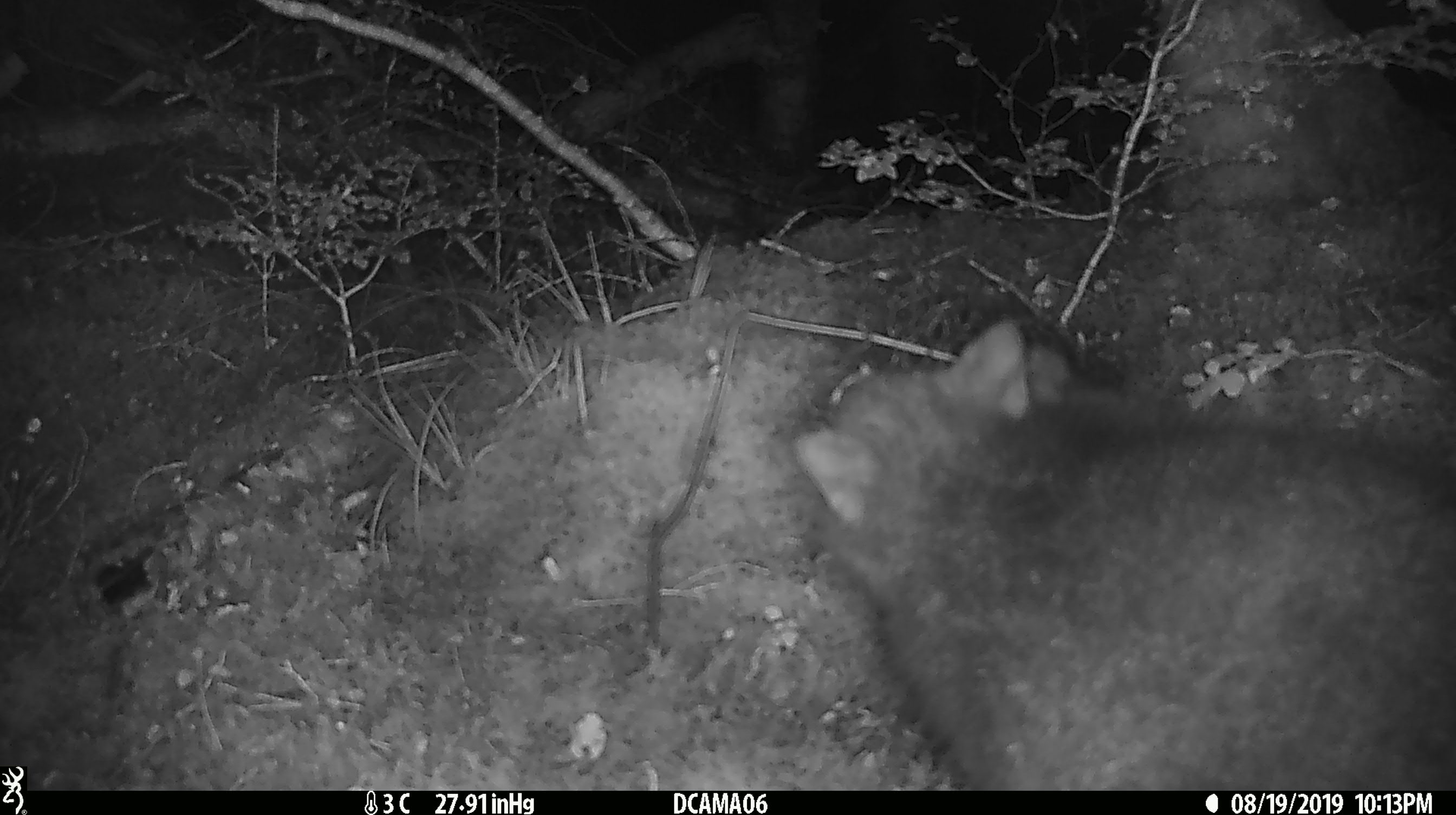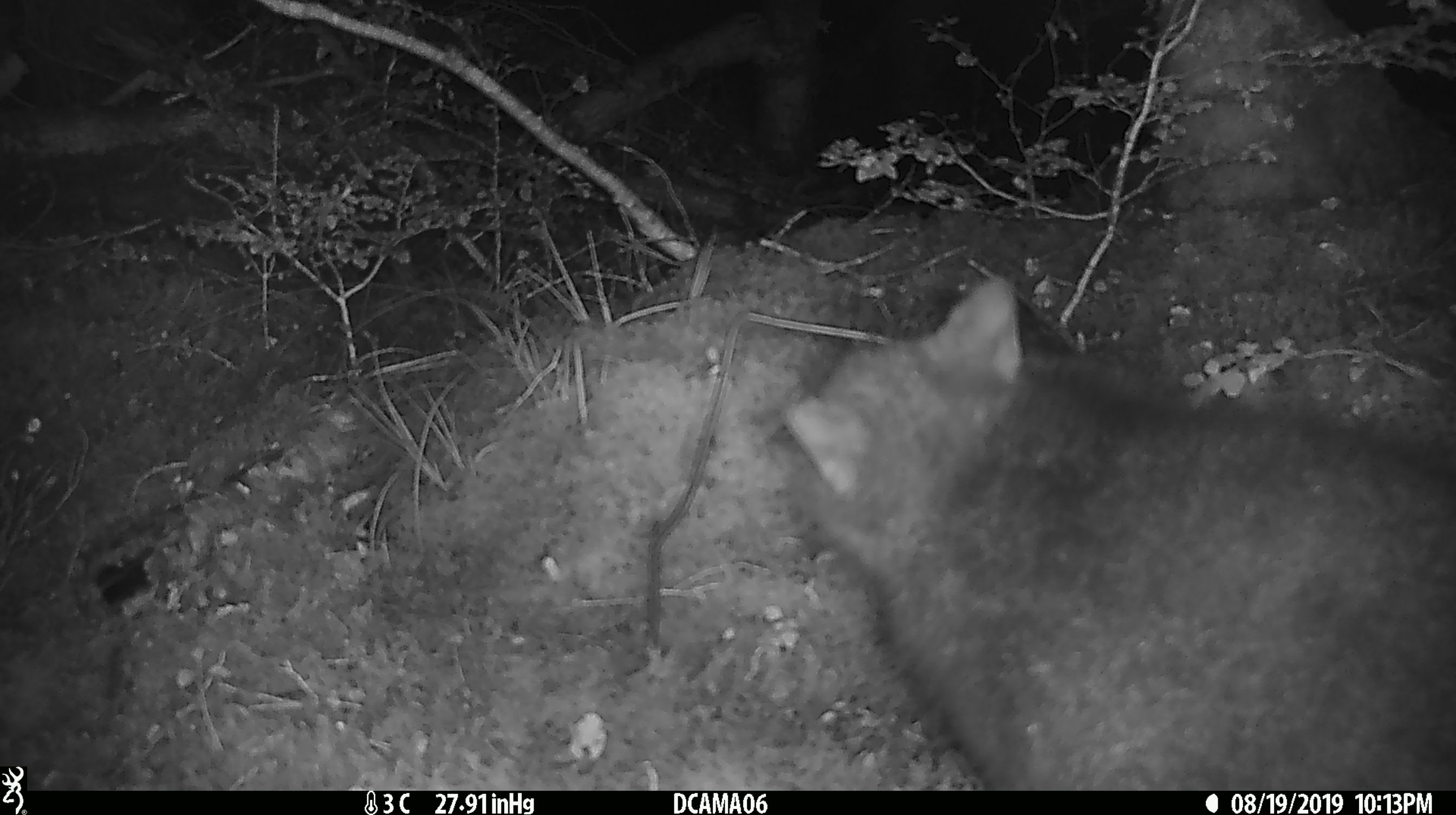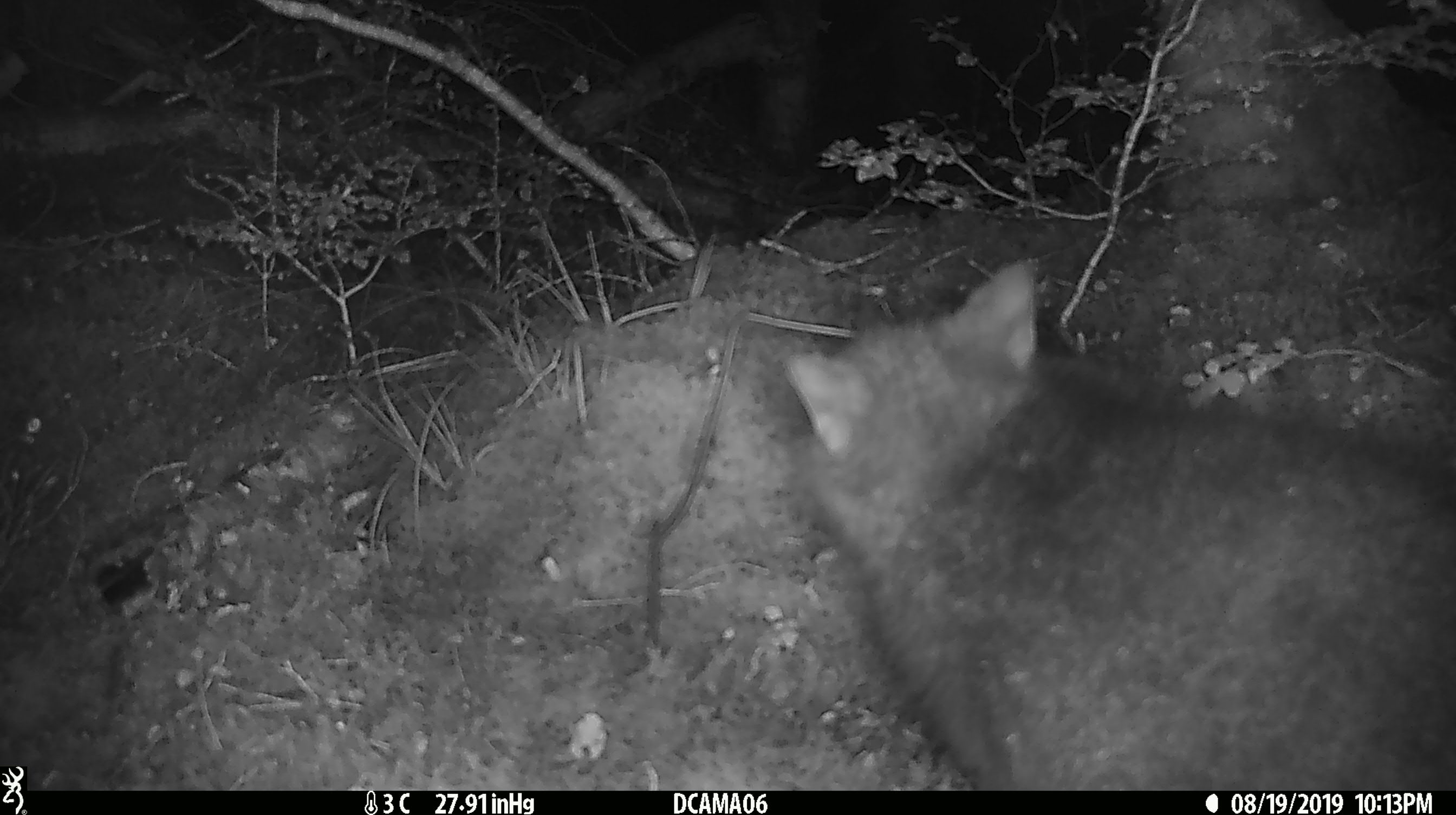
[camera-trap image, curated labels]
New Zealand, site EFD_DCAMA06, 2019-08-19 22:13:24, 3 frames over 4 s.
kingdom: Animalia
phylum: Chordata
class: Mammalia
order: Diprotodontia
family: Phalangeridae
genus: Trichosurus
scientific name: Trichosurus vulpecula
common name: common brushtail possum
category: possum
Possum (common brushtail possum) (Trichosurus vulpecula).